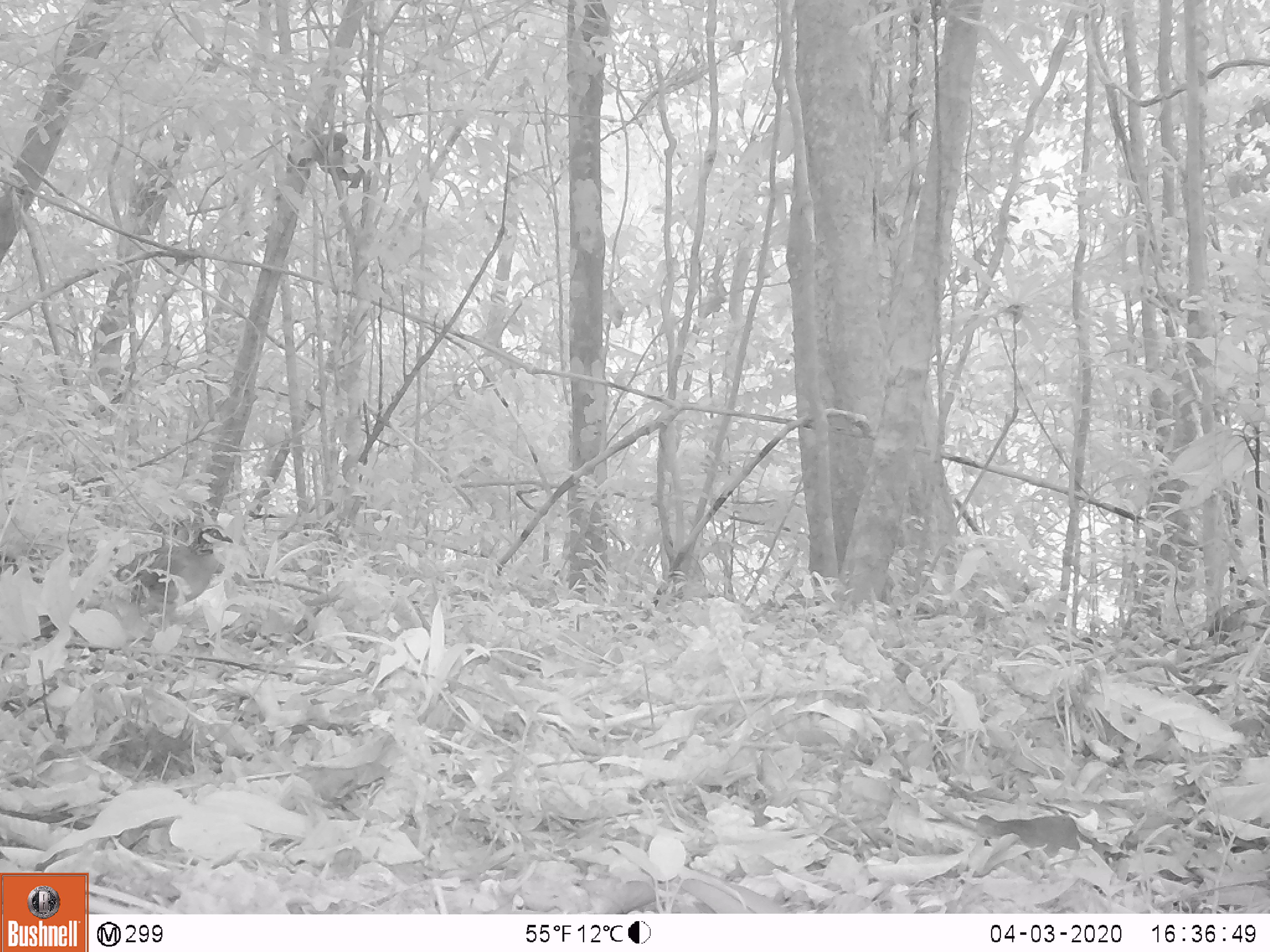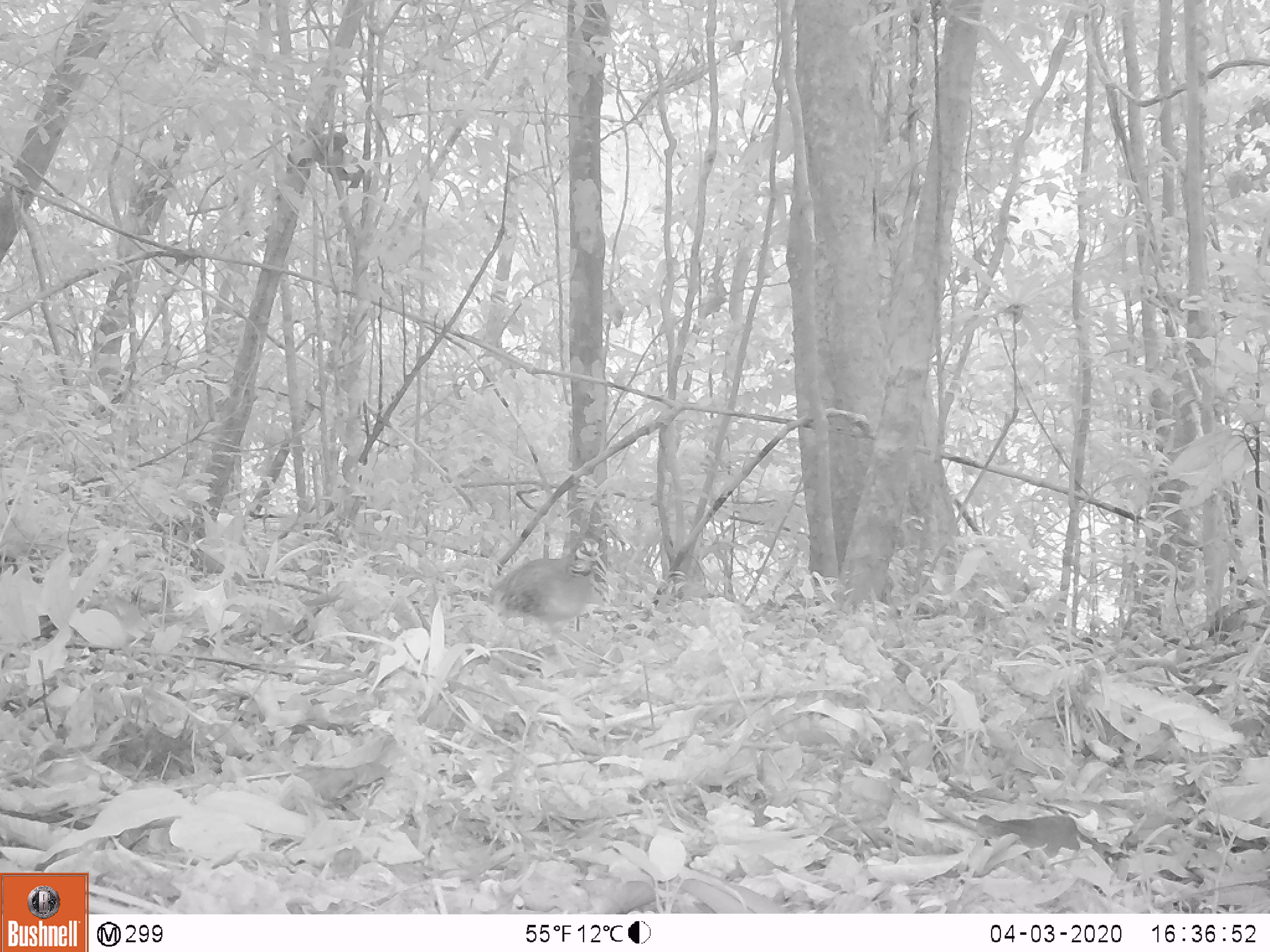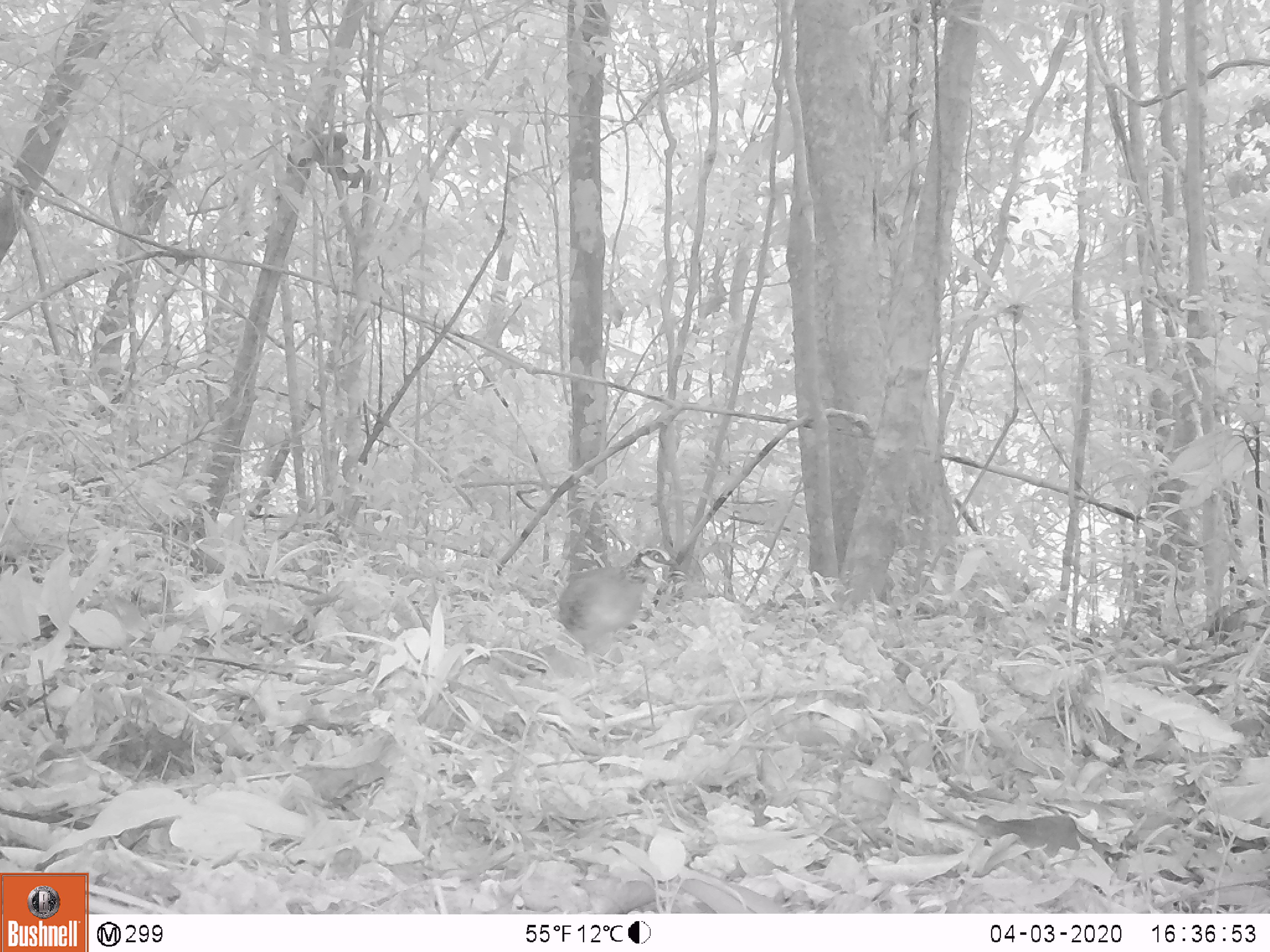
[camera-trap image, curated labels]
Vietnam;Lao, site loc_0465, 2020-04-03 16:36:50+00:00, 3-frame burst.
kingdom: Animalia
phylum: Chordata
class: Aves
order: Galliformes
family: Phasianidae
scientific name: Phasianidae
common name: partridge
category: unidentified partridge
Unidentified partridge (partridge) (Phasianidae). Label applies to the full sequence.